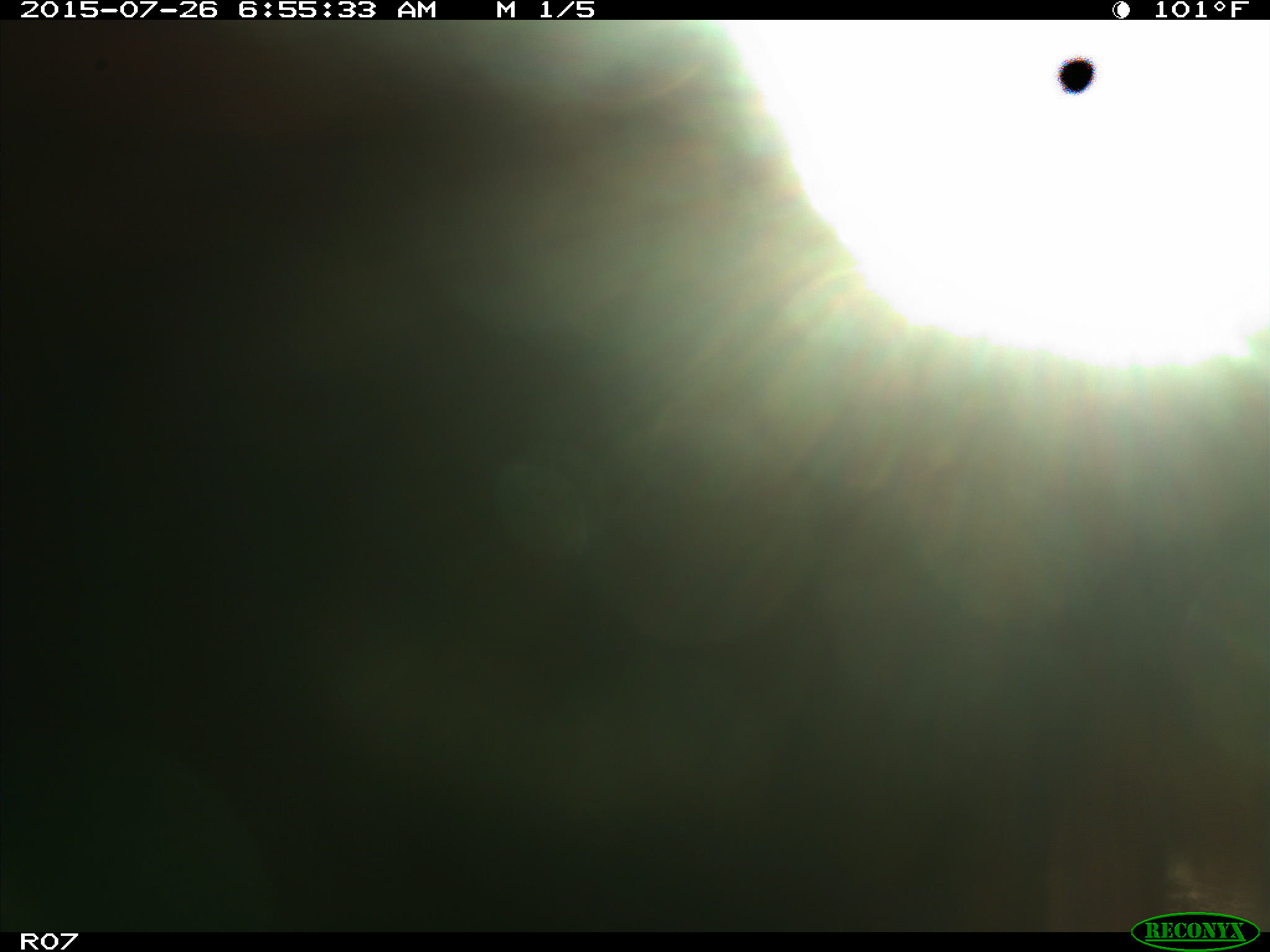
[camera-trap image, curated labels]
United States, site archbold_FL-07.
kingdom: Animalia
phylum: Chordata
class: Mammalia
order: Artiodactyla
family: Bovidae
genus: Bos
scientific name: Bos taurus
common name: domestic cow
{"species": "Bos taurus (domestic cow)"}